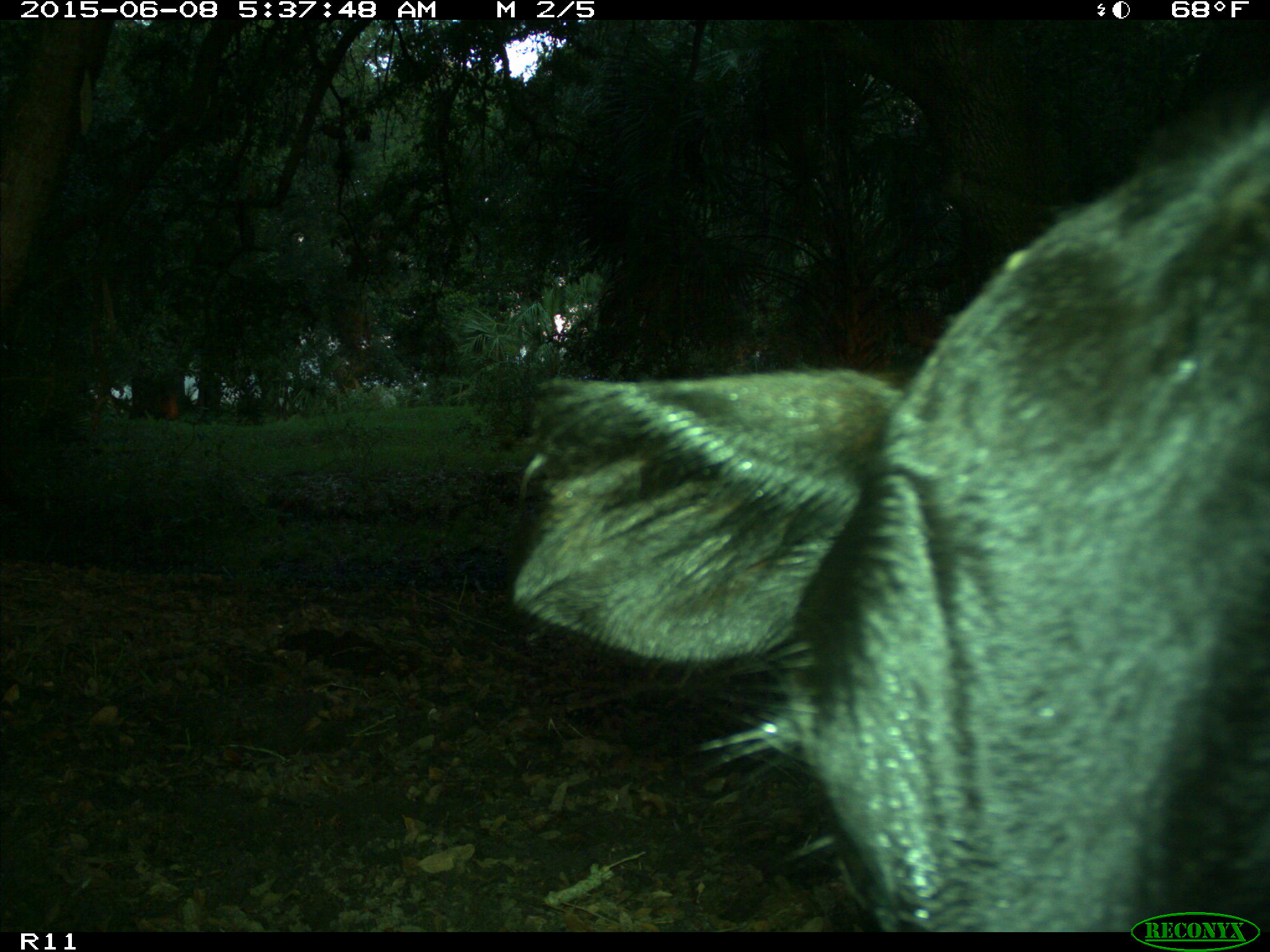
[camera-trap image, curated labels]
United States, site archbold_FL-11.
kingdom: Animalia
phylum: Chordata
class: Mammalia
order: Artiodactyla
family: Bovidae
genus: Bos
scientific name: Bos taurus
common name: domestic cow